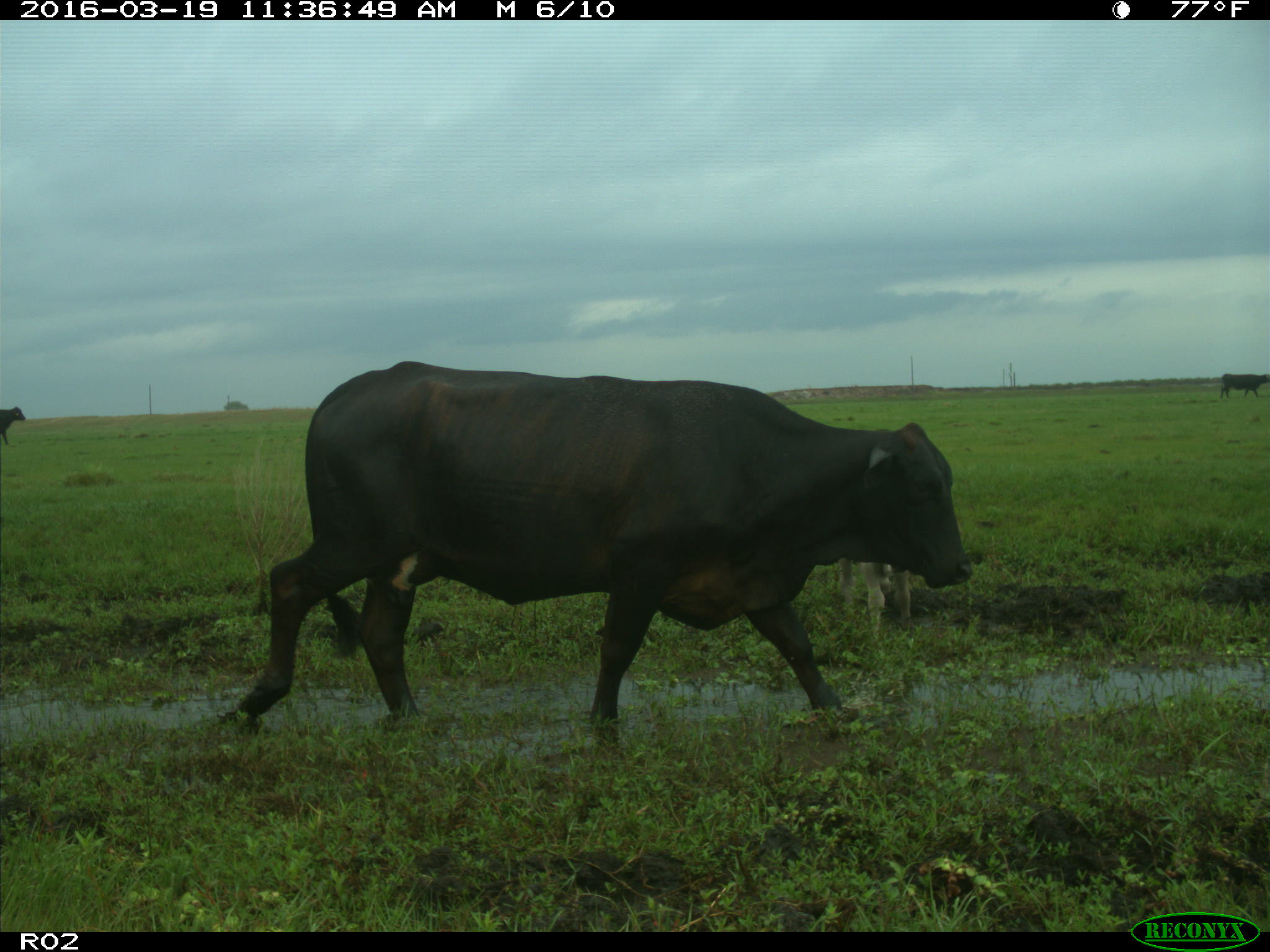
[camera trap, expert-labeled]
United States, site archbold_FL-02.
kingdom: Animalia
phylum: Chordata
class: Mammalia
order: Artiodactyla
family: Bovidae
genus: Bos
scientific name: Bos taurus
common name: domestic cow